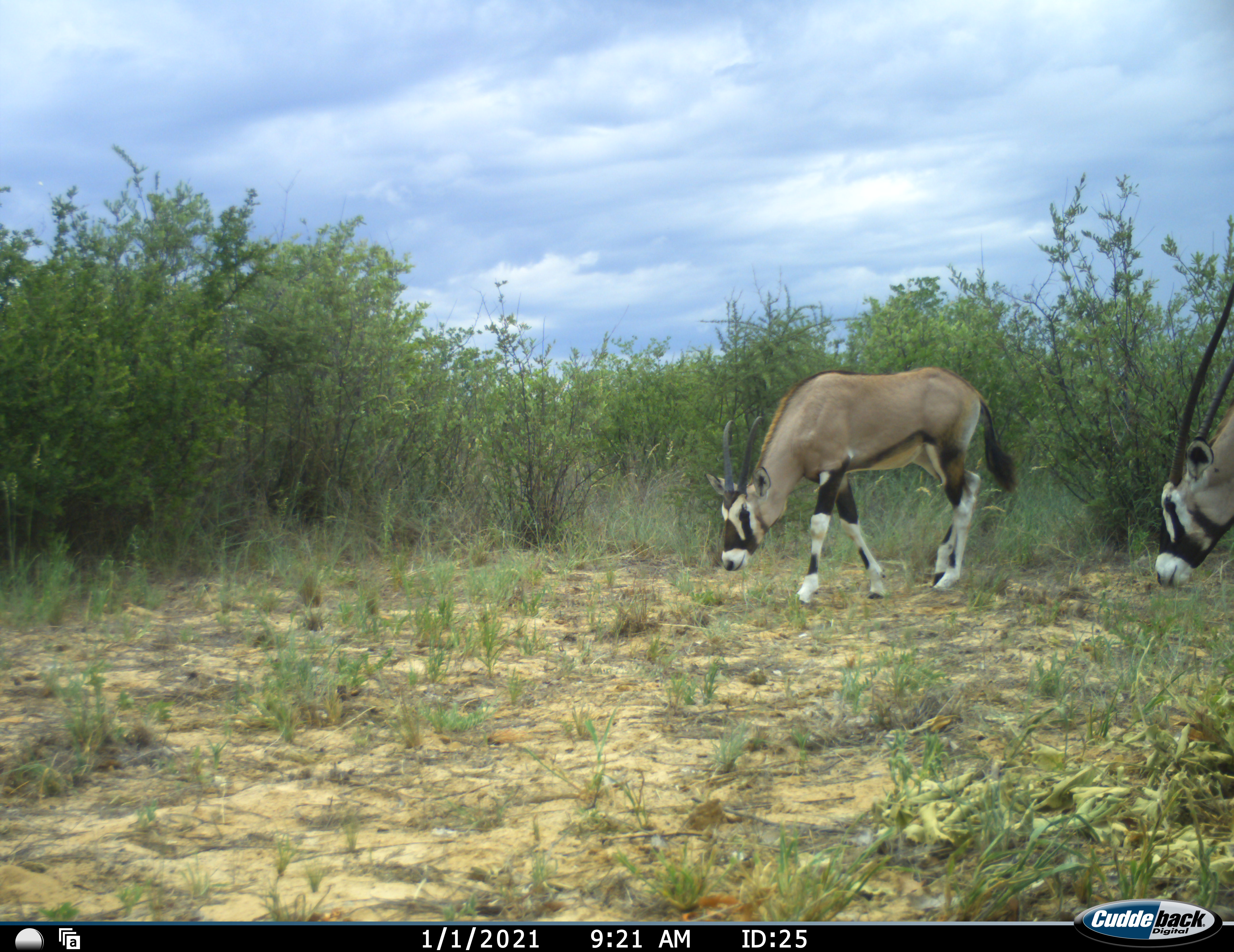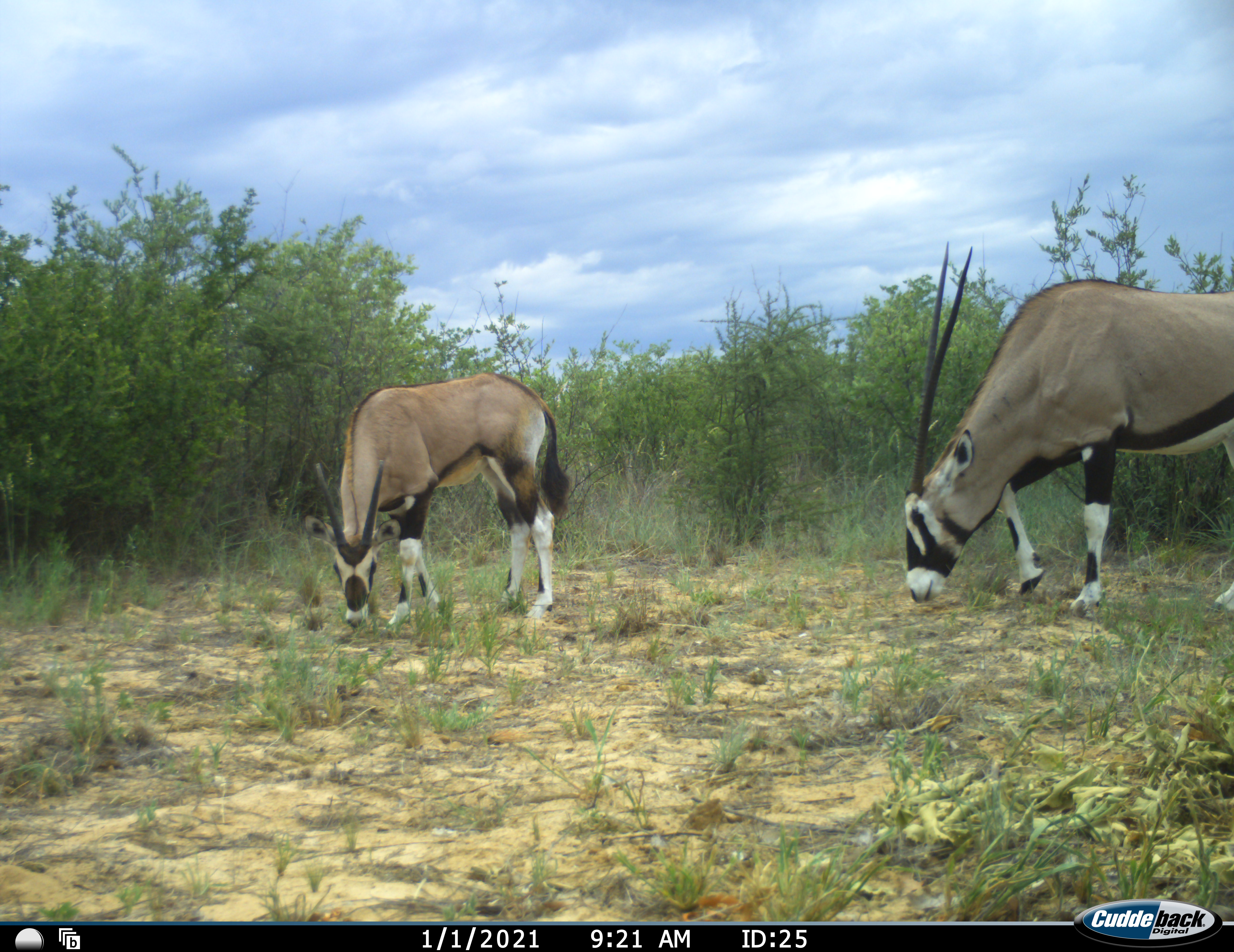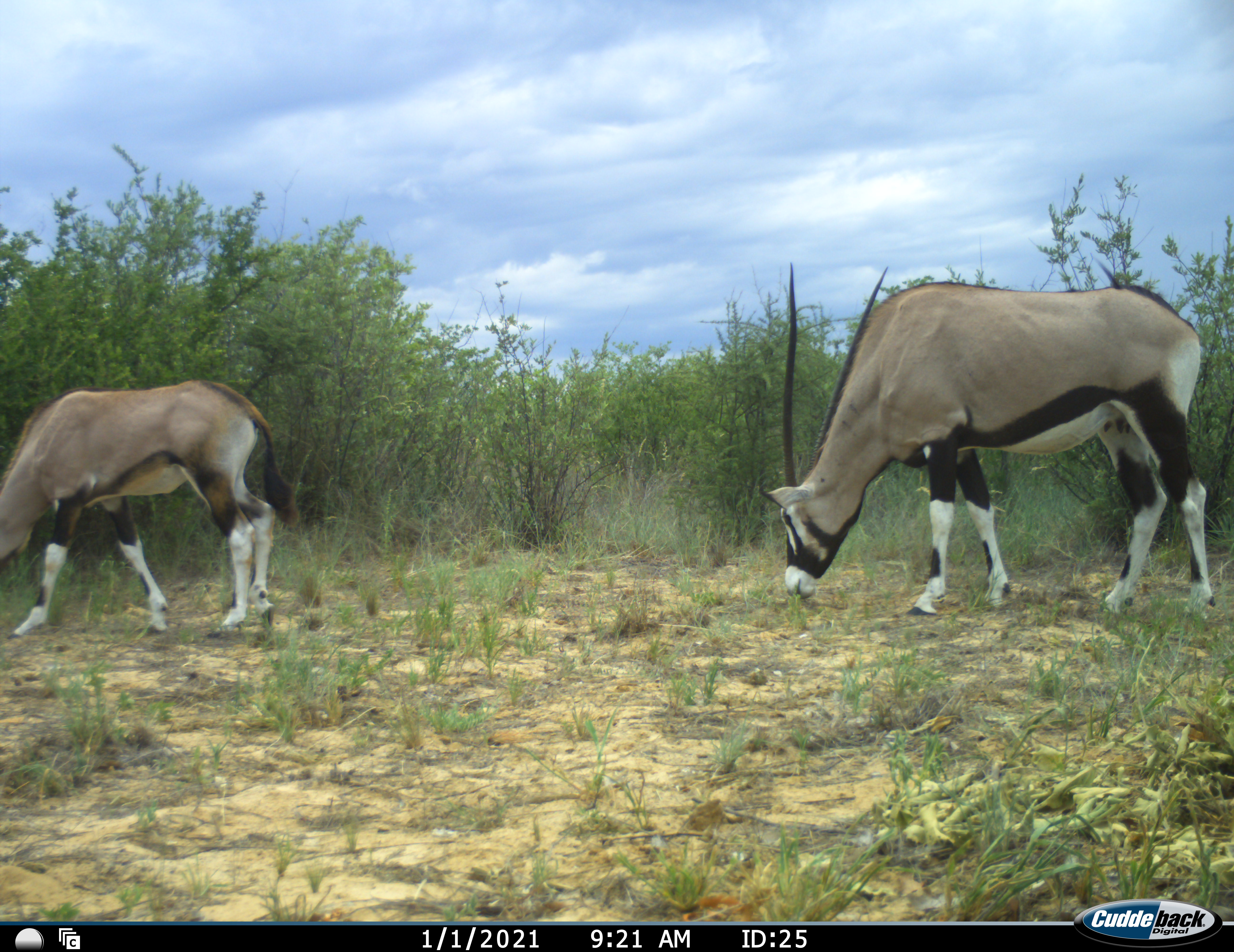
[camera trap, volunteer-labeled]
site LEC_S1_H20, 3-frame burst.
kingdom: Animalia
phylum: Chordata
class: Mammalia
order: Artiodactyla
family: Bovidae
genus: Oryx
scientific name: Oryx gazella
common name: gemsbok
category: oryx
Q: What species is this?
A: Oryx (gemsbok) (Oryx gazella).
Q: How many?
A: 2.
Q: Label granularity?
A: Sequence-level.